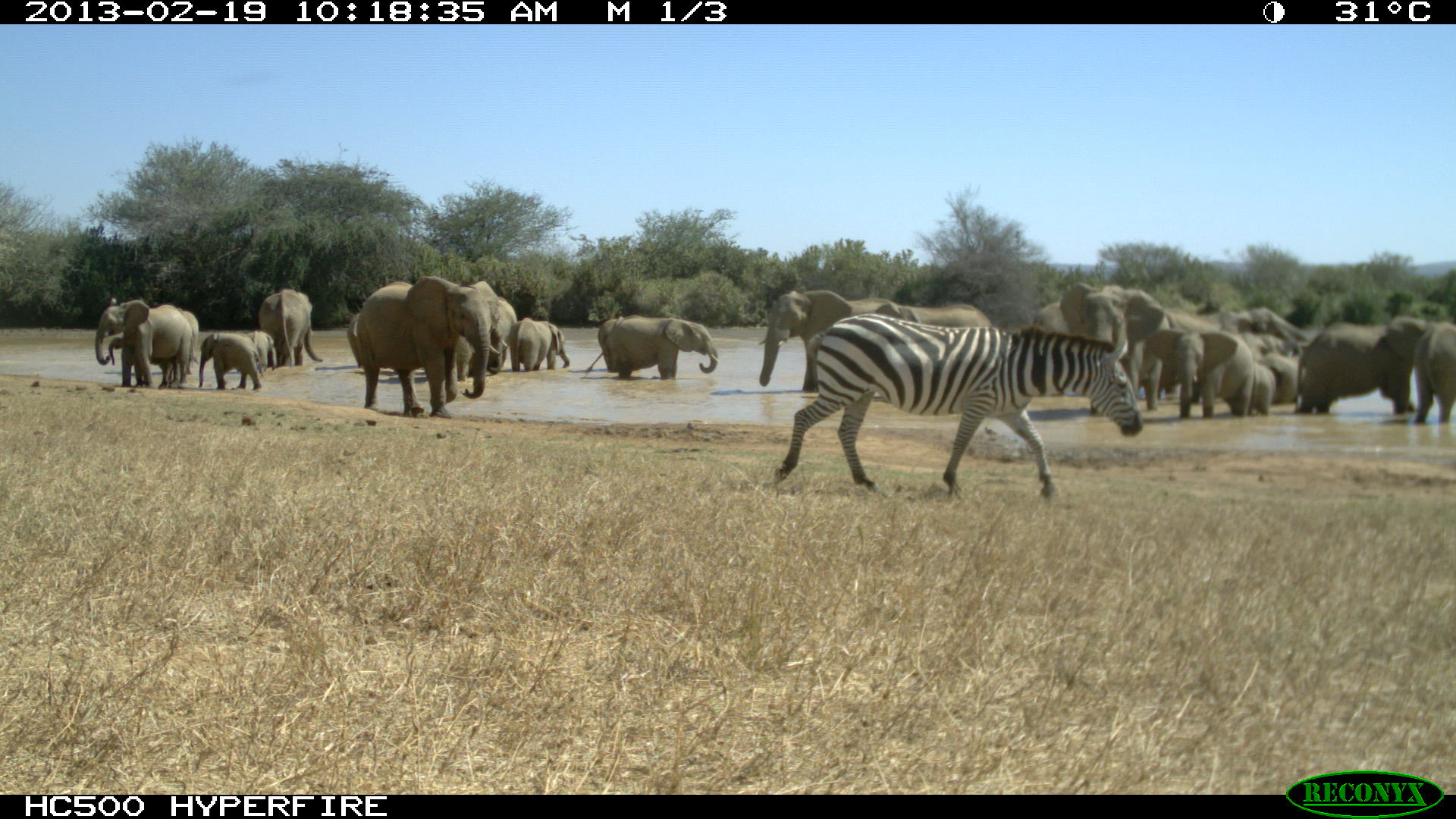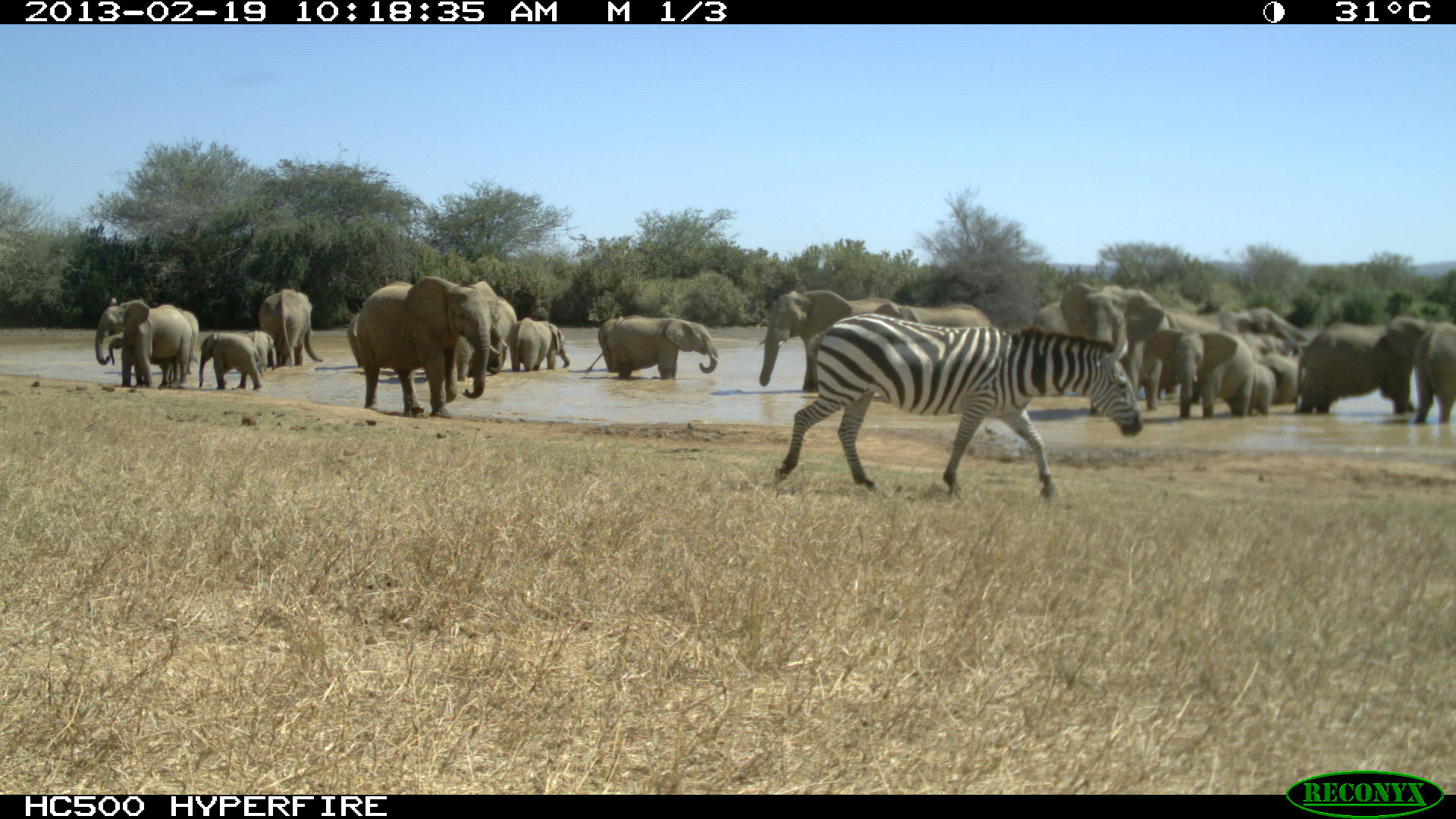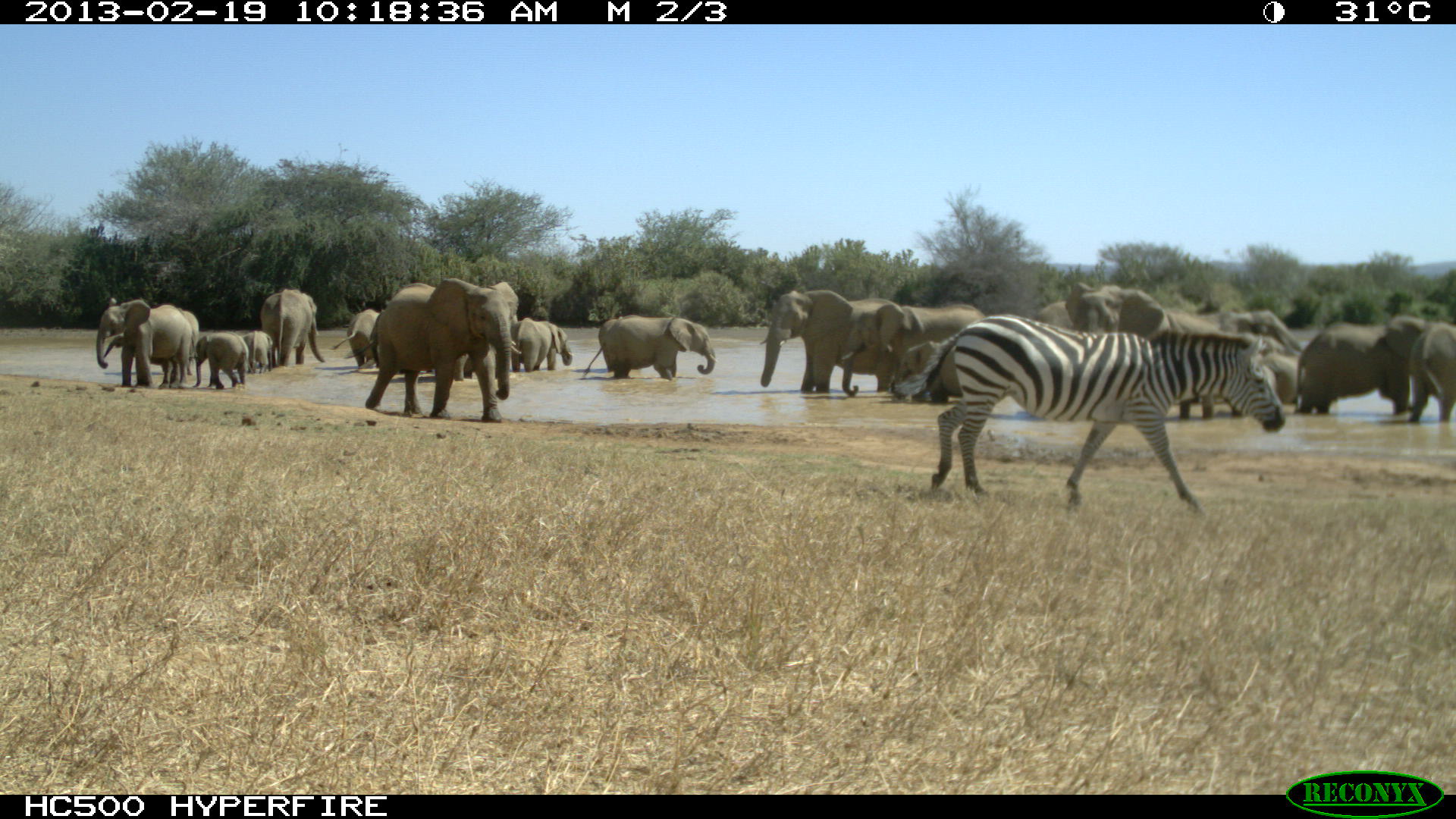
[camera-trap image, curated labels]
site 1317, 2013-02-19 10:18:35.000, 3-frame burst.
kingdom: Animalia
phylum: Chordata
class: Mammalia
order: Perissodactyla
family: Equidae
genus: Equus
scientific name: Equus quagga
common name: plains zebra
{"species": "Equus quagga (plains zebra)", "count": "1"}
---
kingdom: Animalia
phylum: Chordata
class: Mammalia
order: Proboscidea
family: Elephantidae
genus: Loxodonta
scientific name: Loxodonta africana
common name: african bush elephant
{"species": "Loxodonta africana (african bush elephant)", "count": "22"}